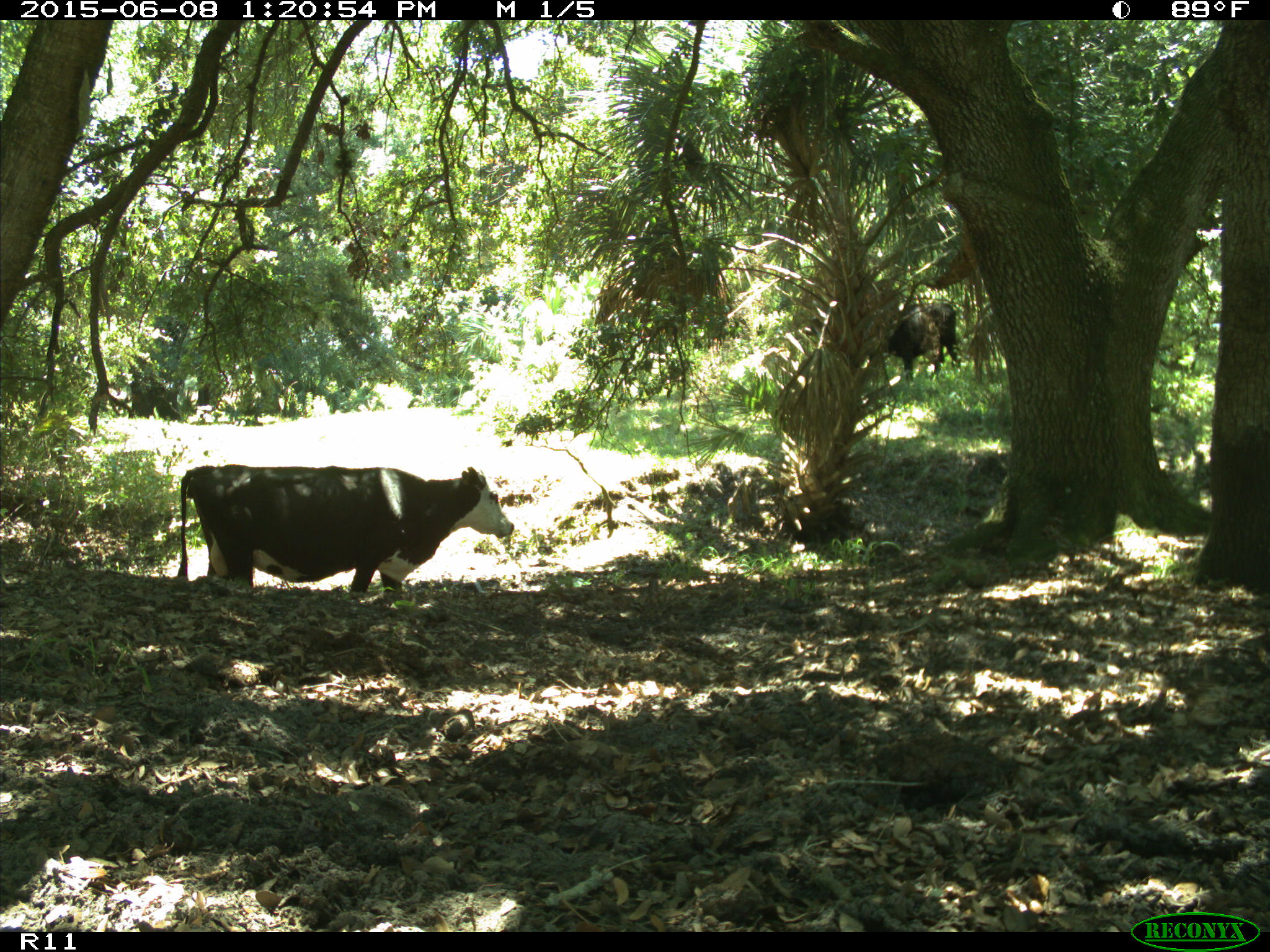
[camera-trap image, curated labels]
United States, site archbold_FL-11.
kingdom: Animalia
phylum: Chordata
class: Mammalia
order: Artiodactyla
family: Bovidae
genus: Bos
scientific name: Bos taurus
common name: domestic cow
Bos taurus (domestic cow).